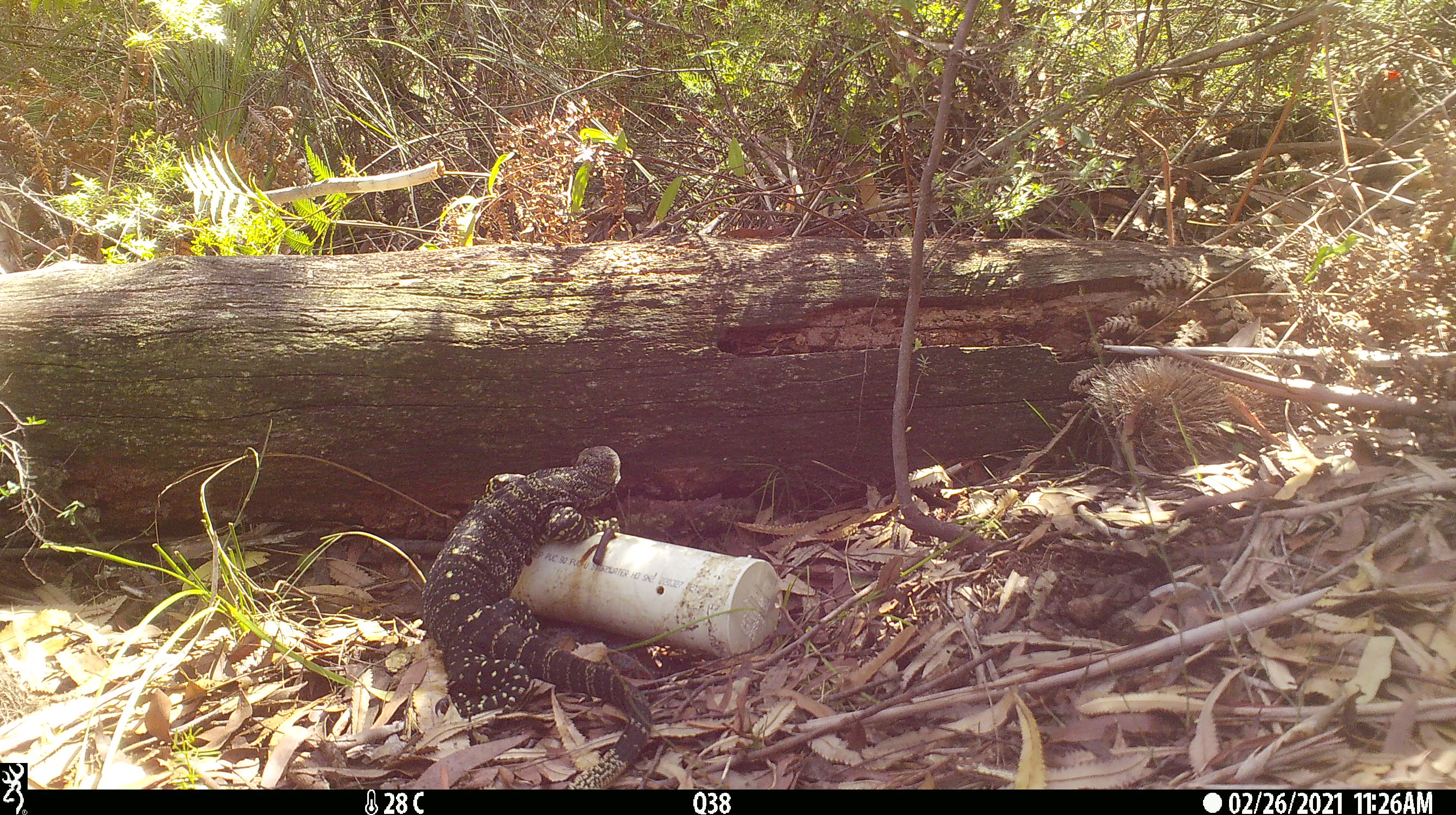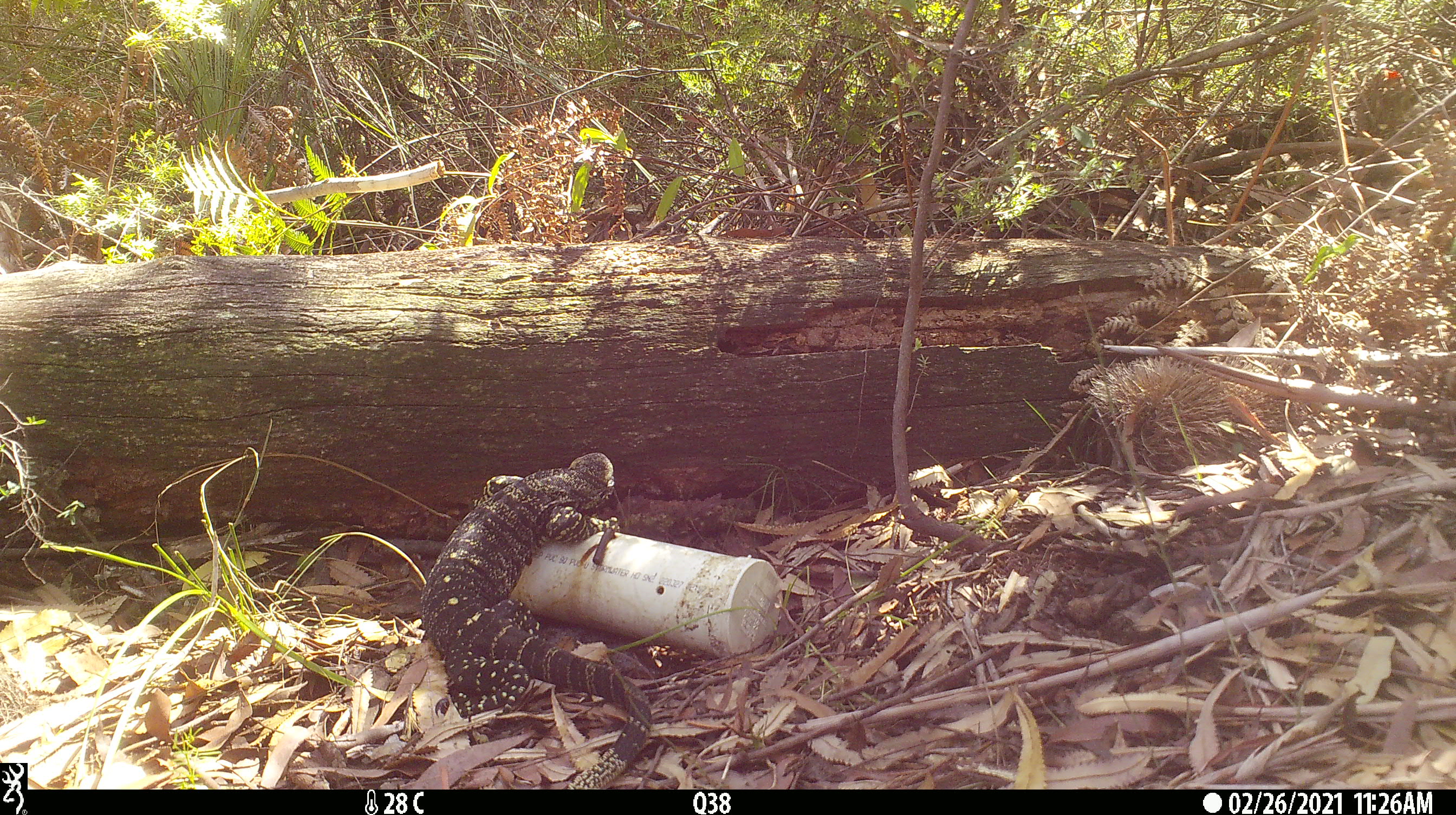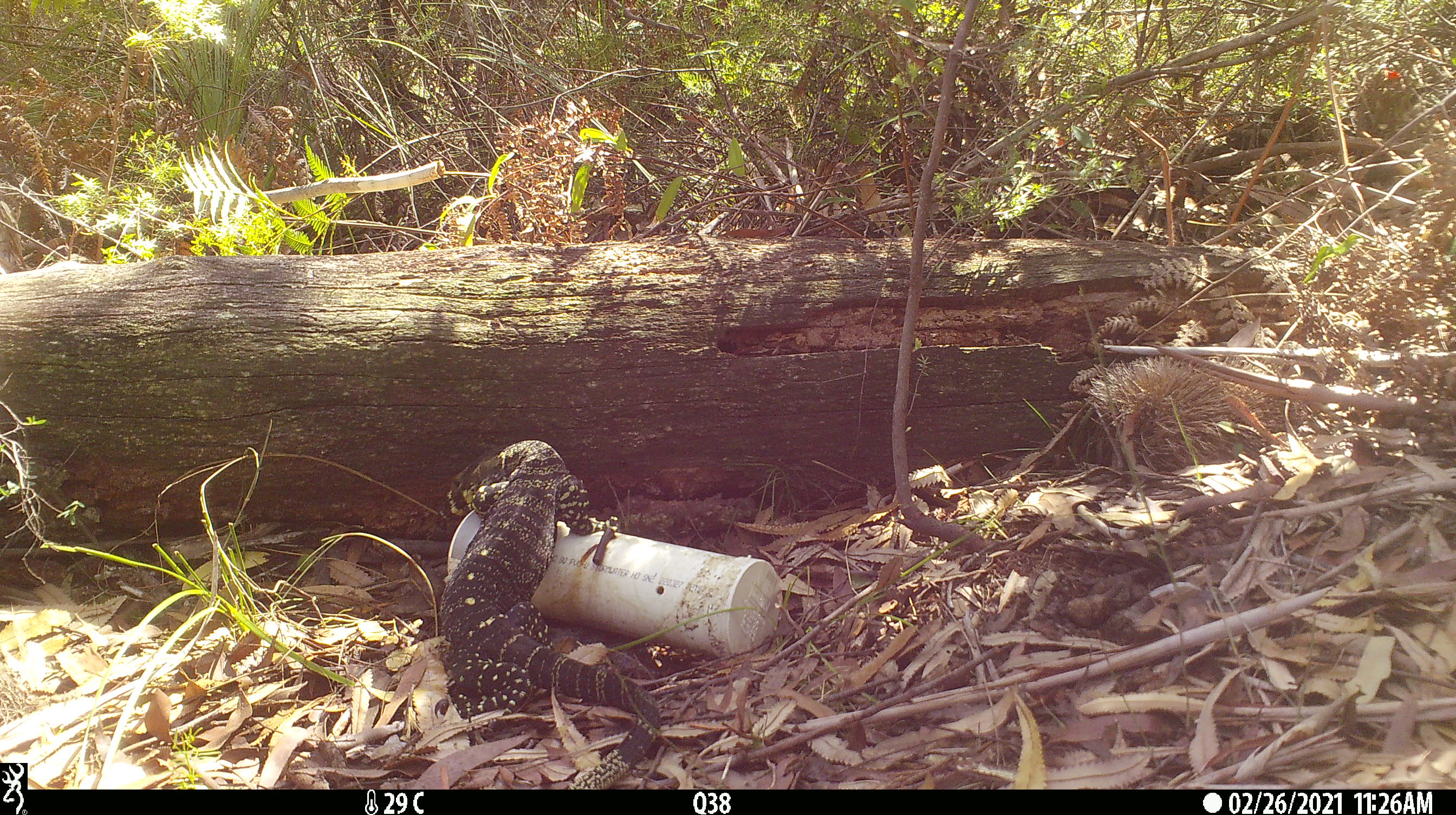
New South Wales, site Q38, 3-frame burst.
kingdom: Animalia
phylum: Chordata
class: Reptilia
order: Squamata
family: Varanidae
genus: Varanus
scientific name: Varanus varius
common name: lace monitor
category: goanna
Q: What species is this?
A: Goanna (lace monitor) (Varanus varius).